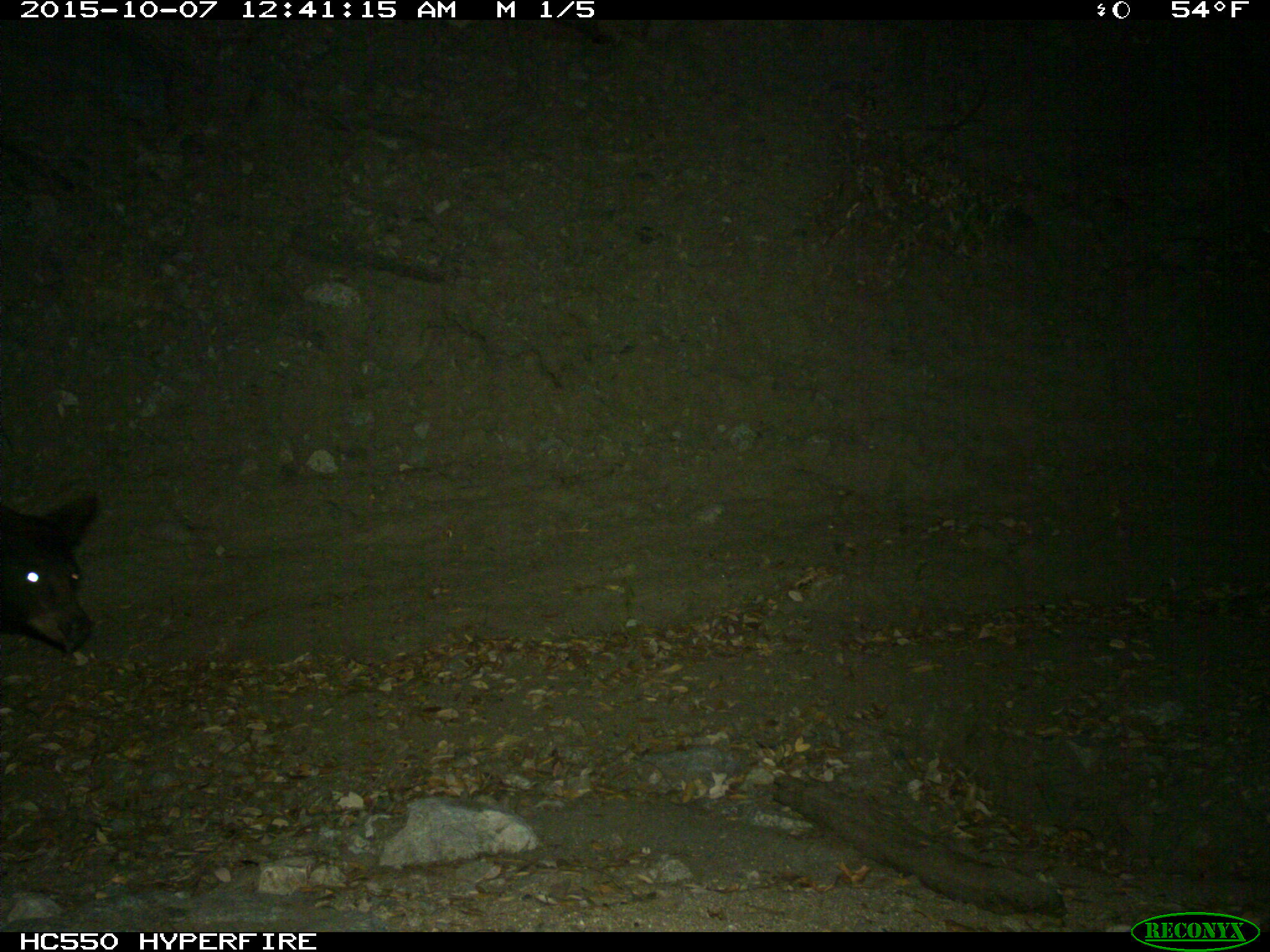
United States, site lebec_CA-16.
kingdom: Animalia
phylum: Chordata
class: Mammalia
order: Carnivora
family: Ursidae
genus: Ursus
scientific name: Ursus americanus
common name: american black bear